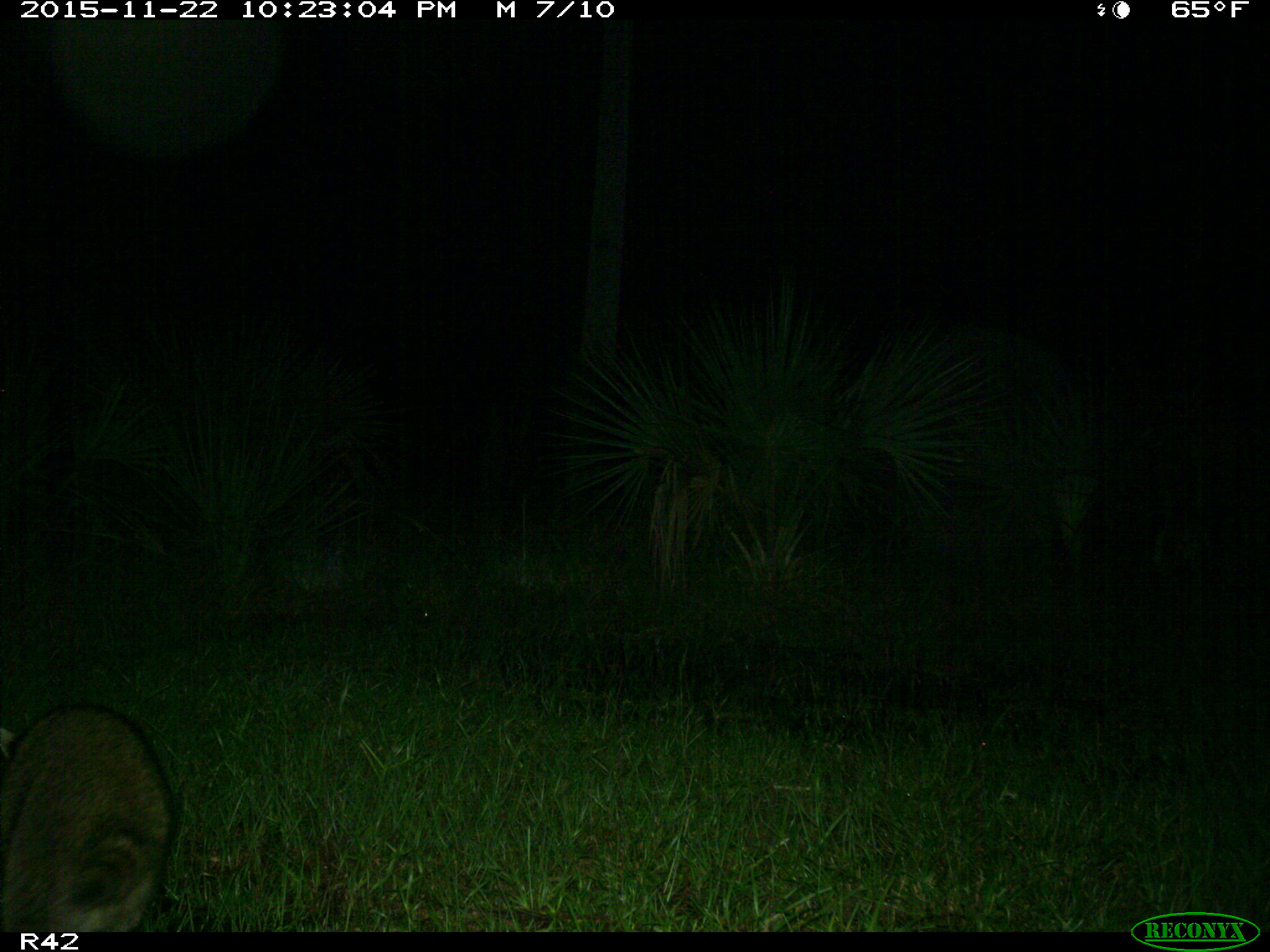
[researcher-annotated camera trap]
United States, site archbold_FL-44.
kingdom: Animalia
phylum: Chordata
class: Mammalia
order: Carnivora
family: Procyonidae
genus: Procyon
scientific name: Procyon lotor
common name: common raccoon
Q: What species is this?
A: Procyon lotor (common raccoon).